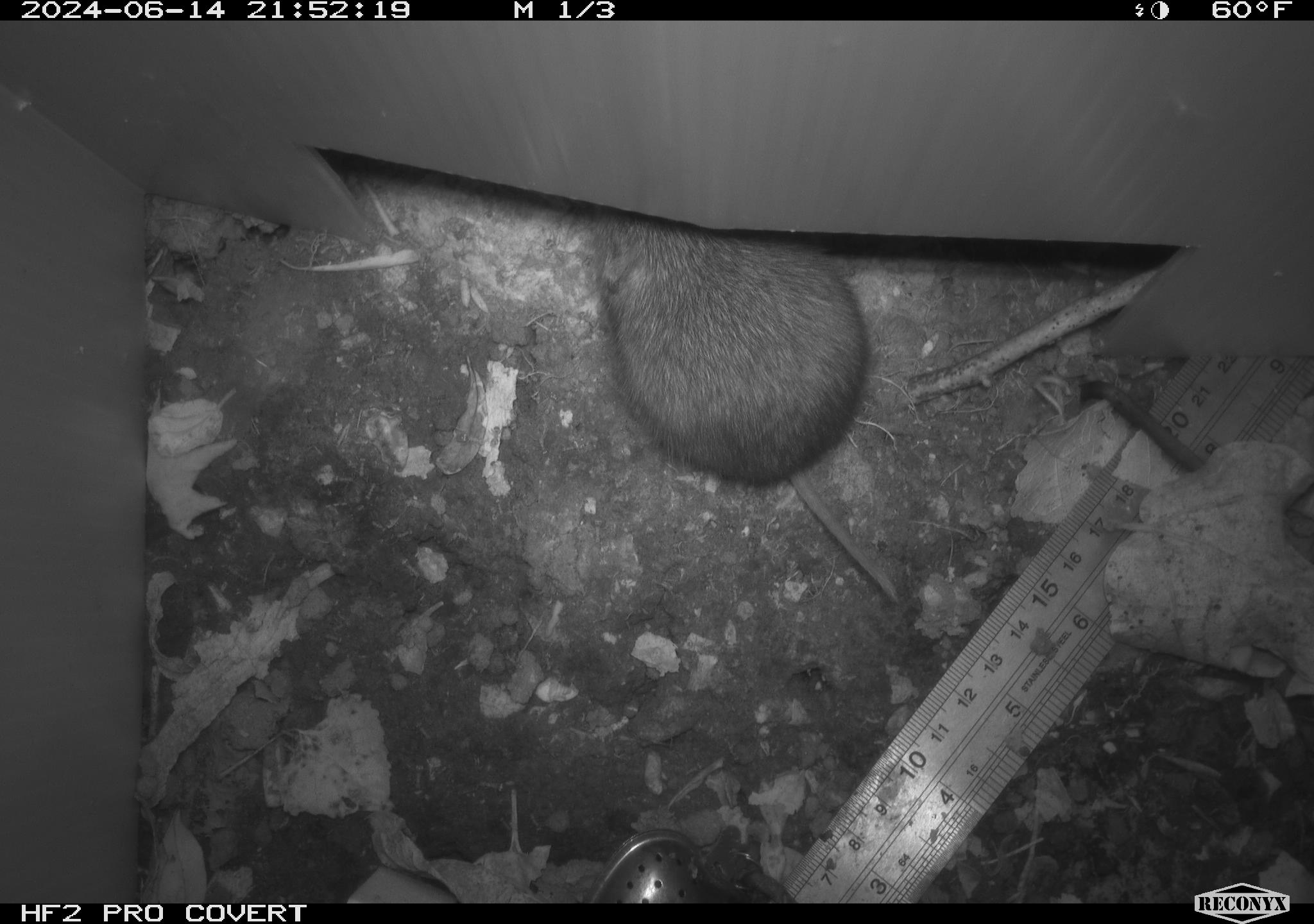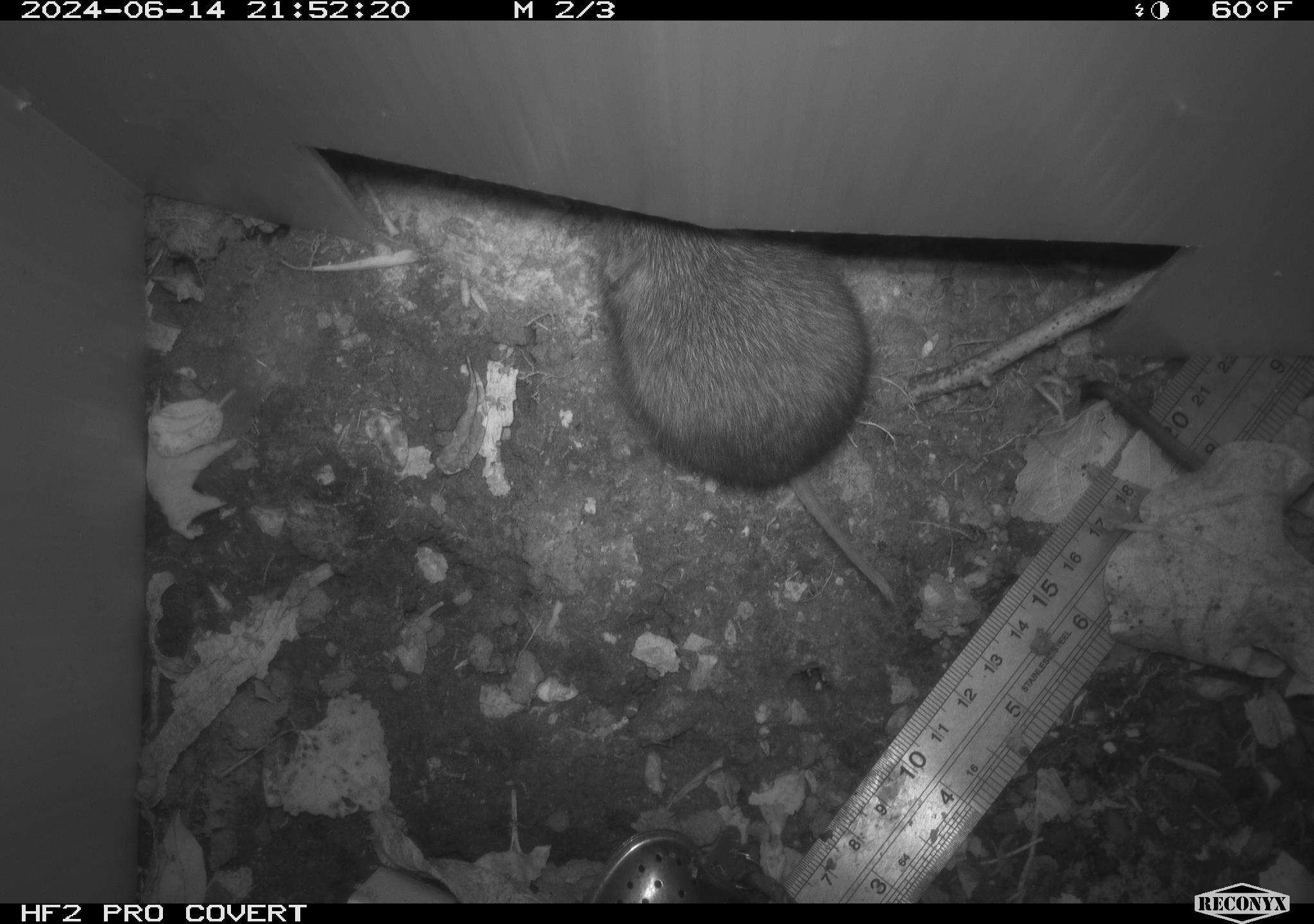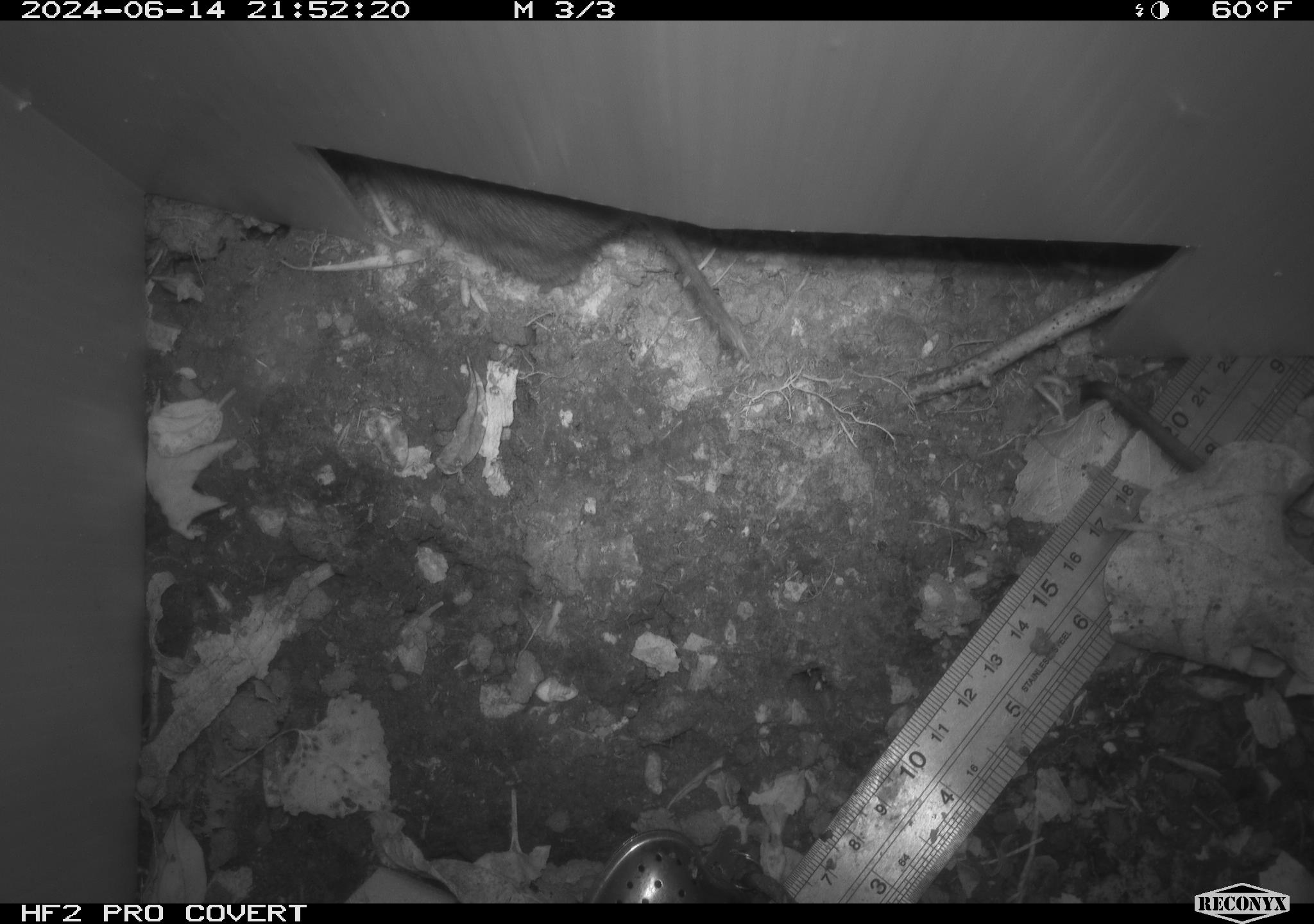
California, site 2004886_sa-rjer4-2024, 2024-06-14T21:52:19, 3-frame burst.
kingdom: Animalia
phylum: Chordata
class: Mammalia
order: Rodentia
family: Cricetidae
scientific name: Arvicolinae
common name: voles, lemmings, and muskrats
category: arvicolinae subfamily